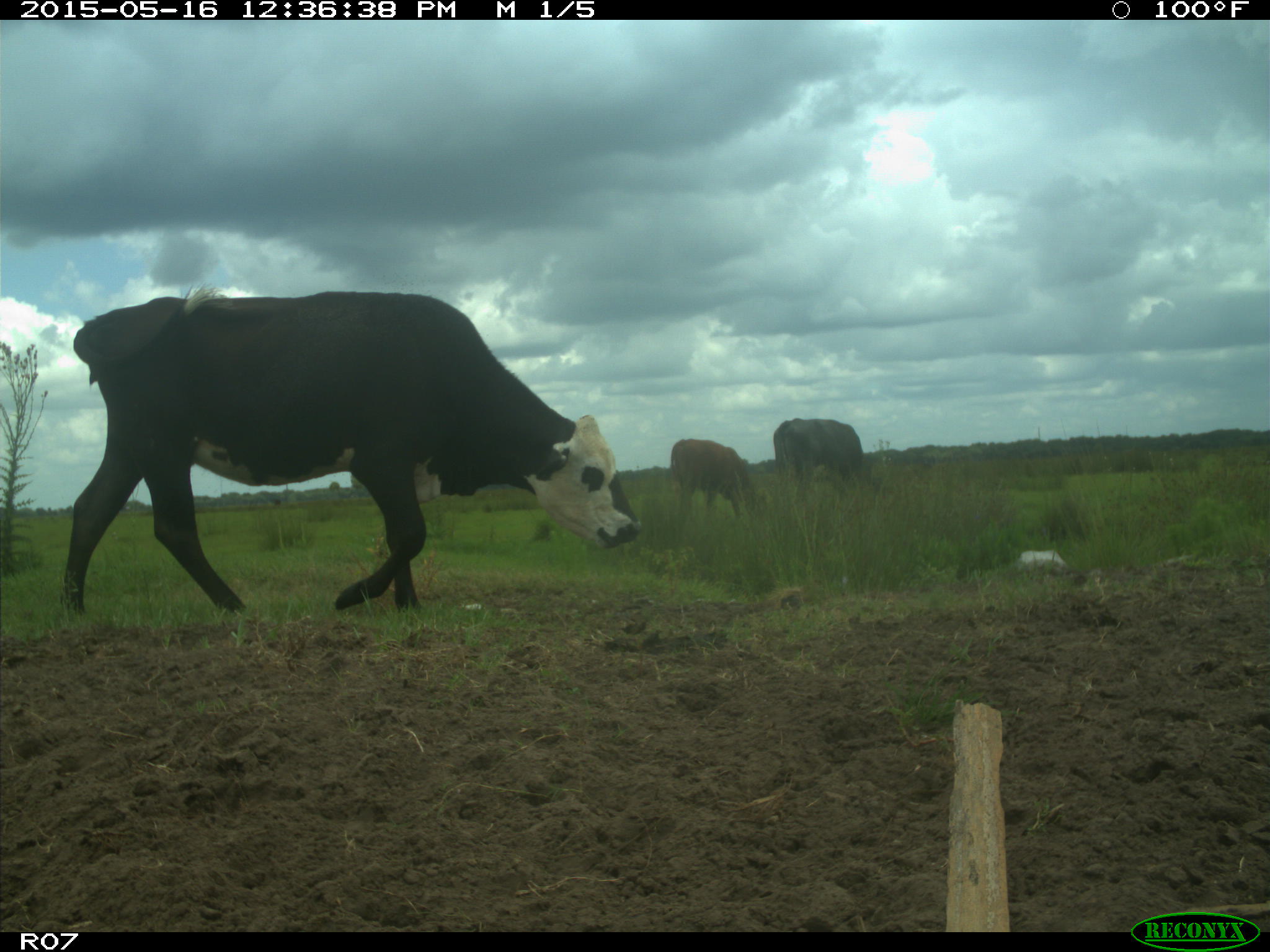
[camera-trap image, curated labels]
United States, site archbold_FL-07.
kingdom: Animalia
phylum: Chordata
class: Mammalia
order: Artiodactyla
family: Bovidae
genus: Bos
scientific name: Bos taurus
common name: domestic cow